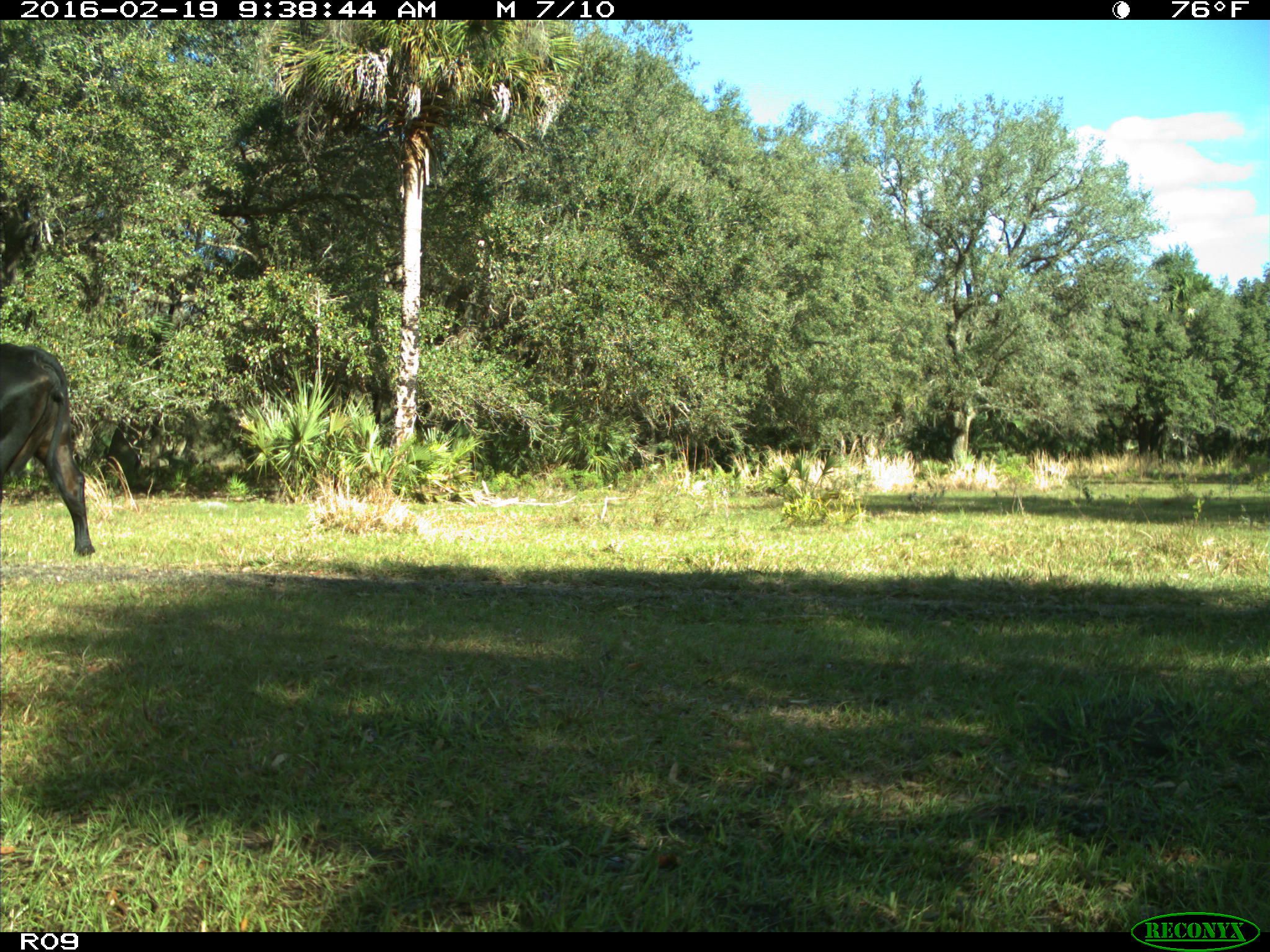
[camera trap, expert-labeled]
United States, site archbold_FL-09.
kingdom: Animalia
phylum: Chordata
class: Mammalia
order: Artiodactyla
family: Bovidae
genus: Bos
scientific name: Bos taurus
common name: domestic cow